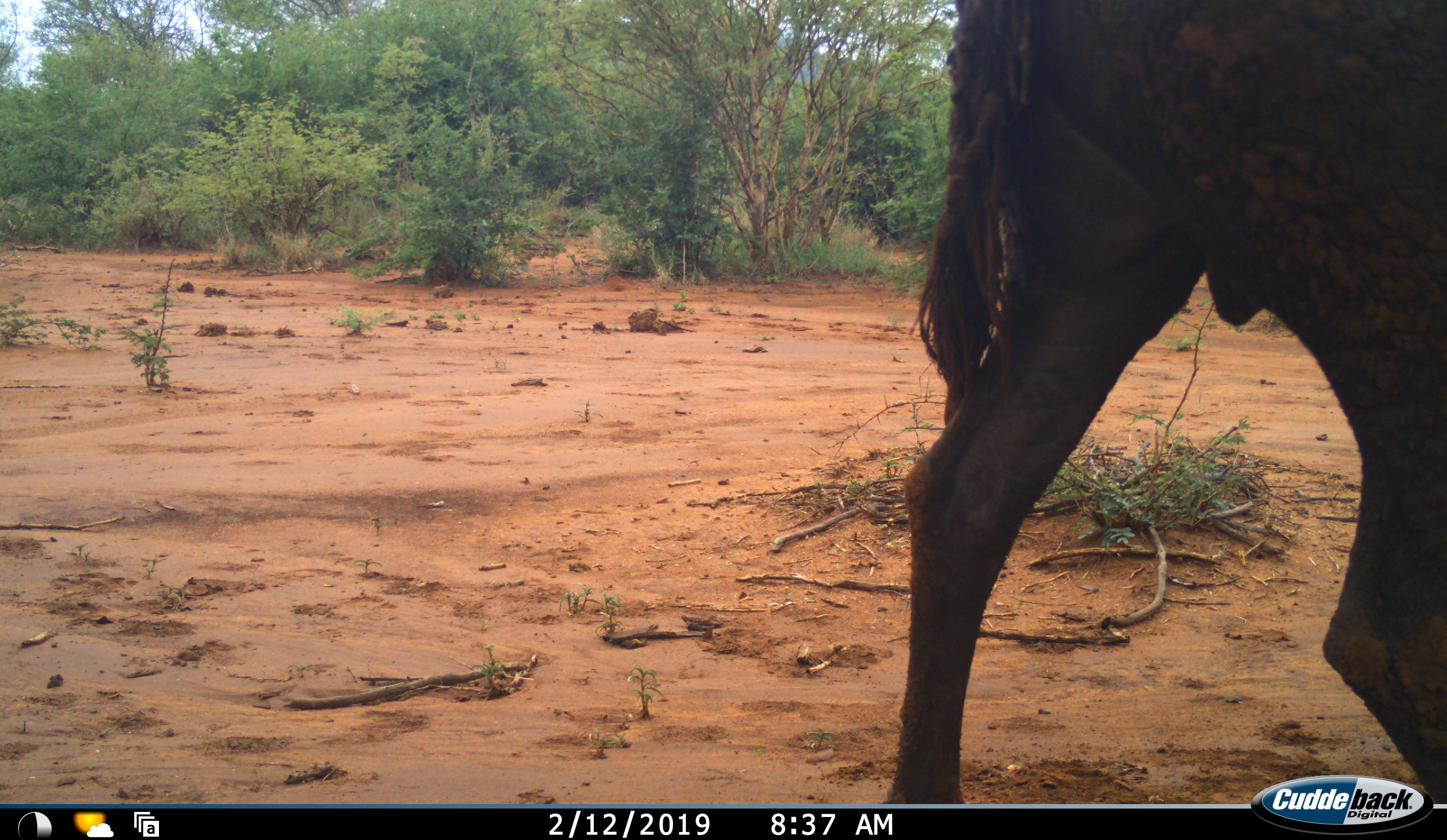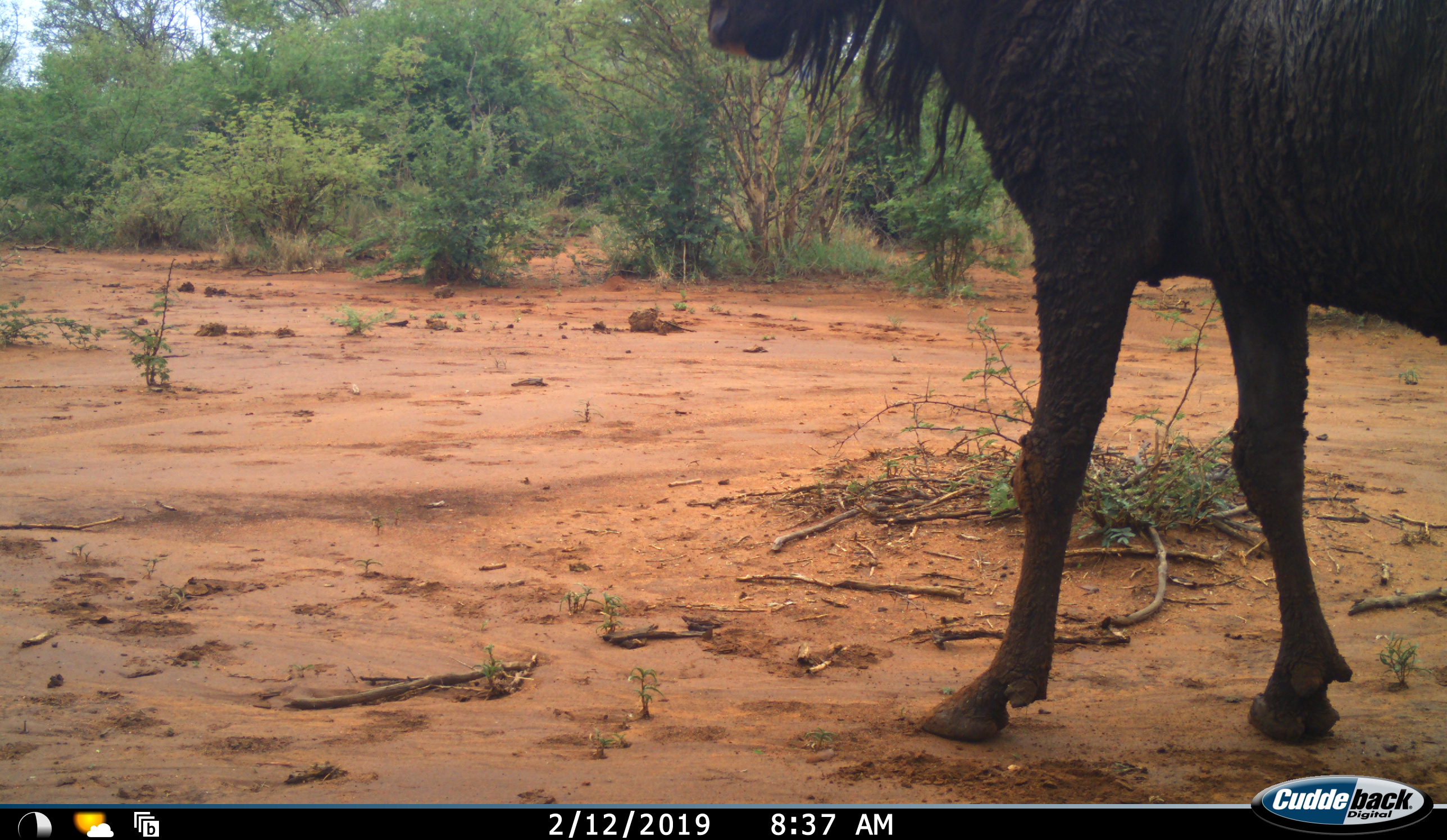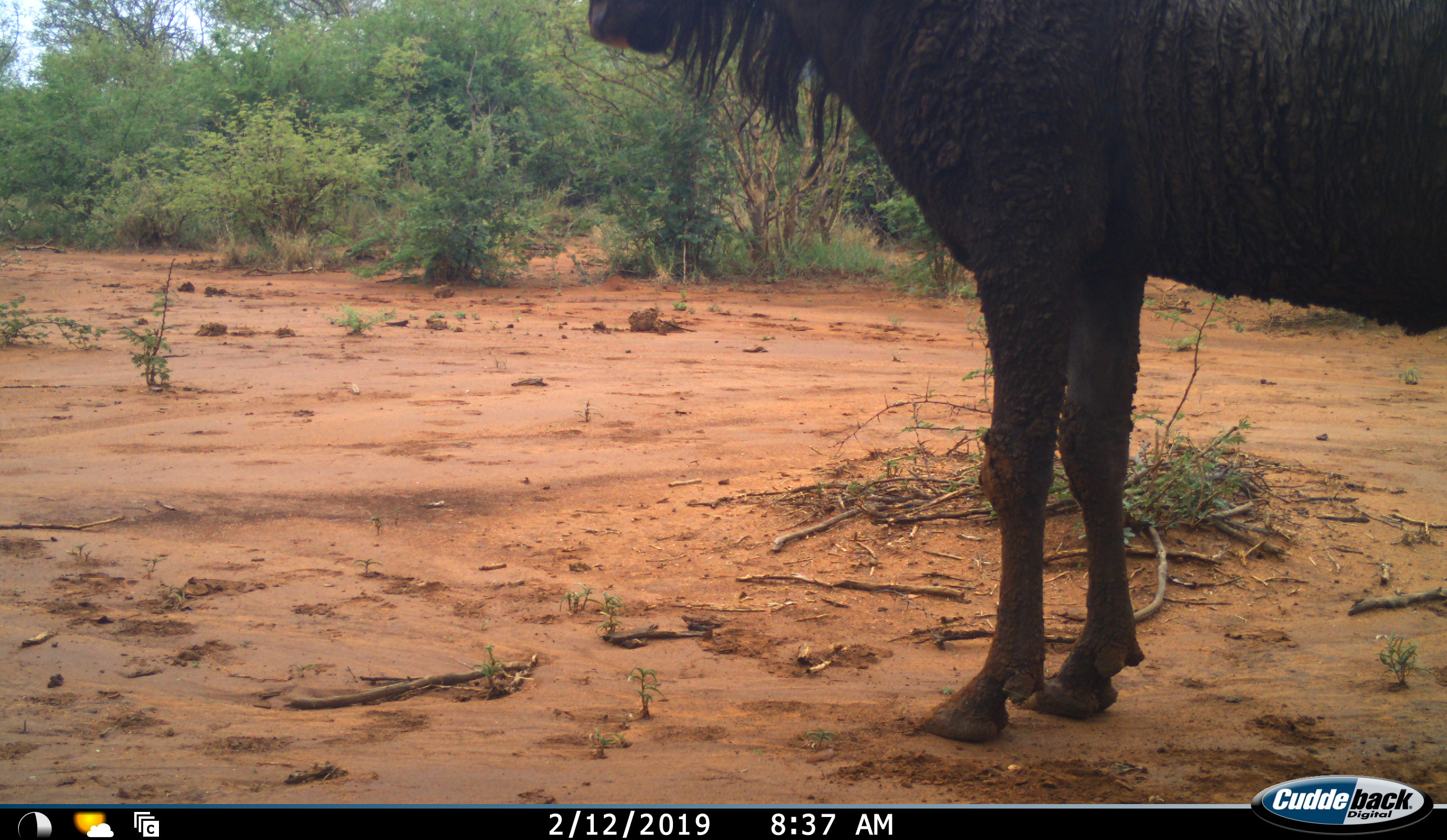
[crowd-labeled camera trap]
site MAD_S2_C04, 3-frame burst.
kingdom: Animalia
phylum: Chordata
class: Mammalia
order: Artiodactyla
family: Bovidae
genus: Connochaetes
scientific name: Connochaetes taurinus taurinus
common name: blue wildebeest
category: wildebeestblue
Wildebeestblue (blue wildebeest) (Connochaetes taurinus taurinus), count 1. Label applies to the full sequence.